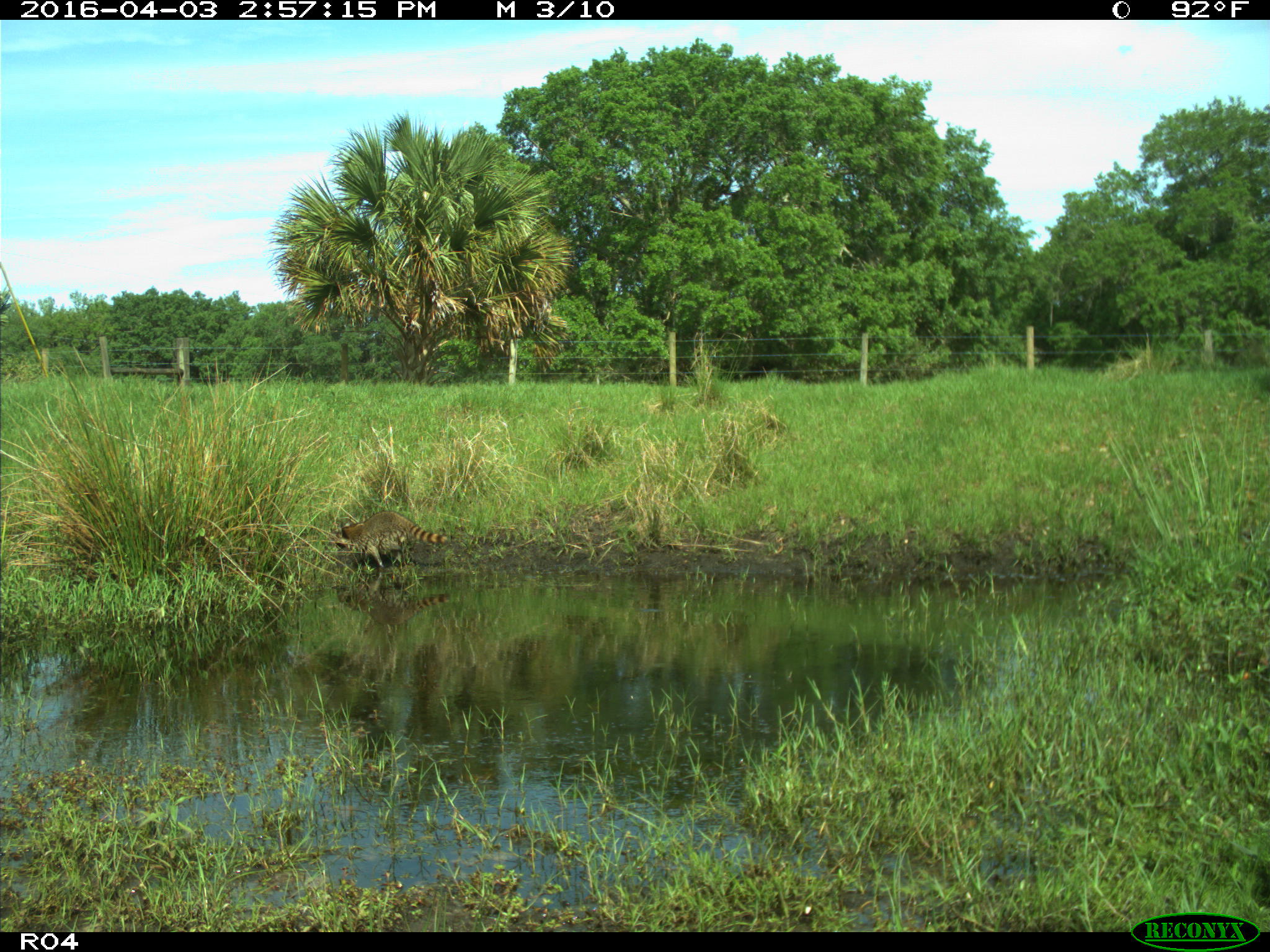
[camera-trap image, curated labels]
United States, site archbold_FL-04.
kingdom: Animalia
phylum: Chordata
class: Mammalia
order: Carnivora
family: Procyonidae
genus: Procyon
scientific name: Procyon lotor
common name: common raccoon